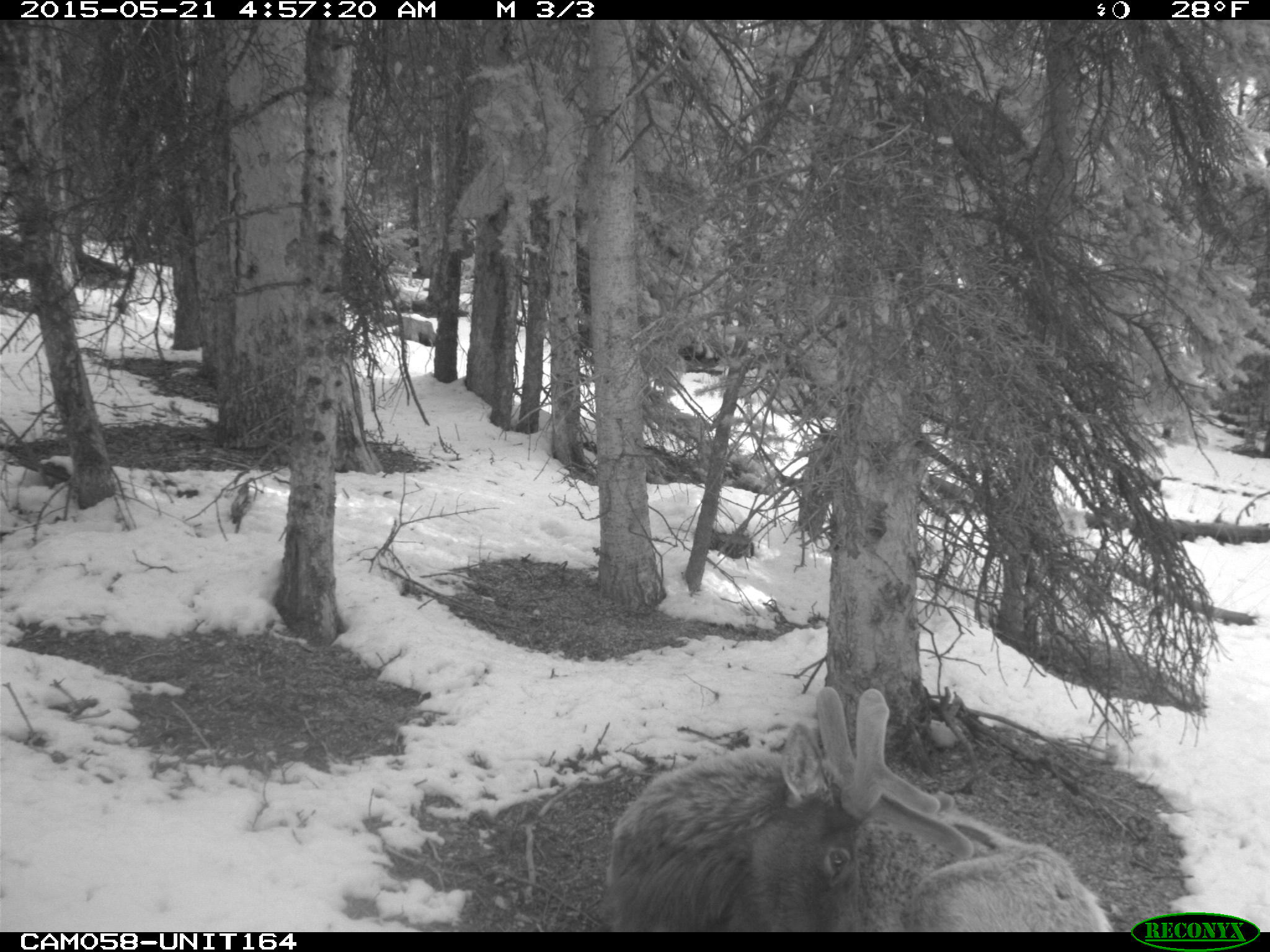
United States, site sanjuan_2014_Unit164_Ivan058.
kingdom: Animalia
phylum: Chordata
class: Mammalia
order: Artiodactyla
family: Cervidae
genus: Cervus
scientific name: Cervus elaphus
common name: red deer